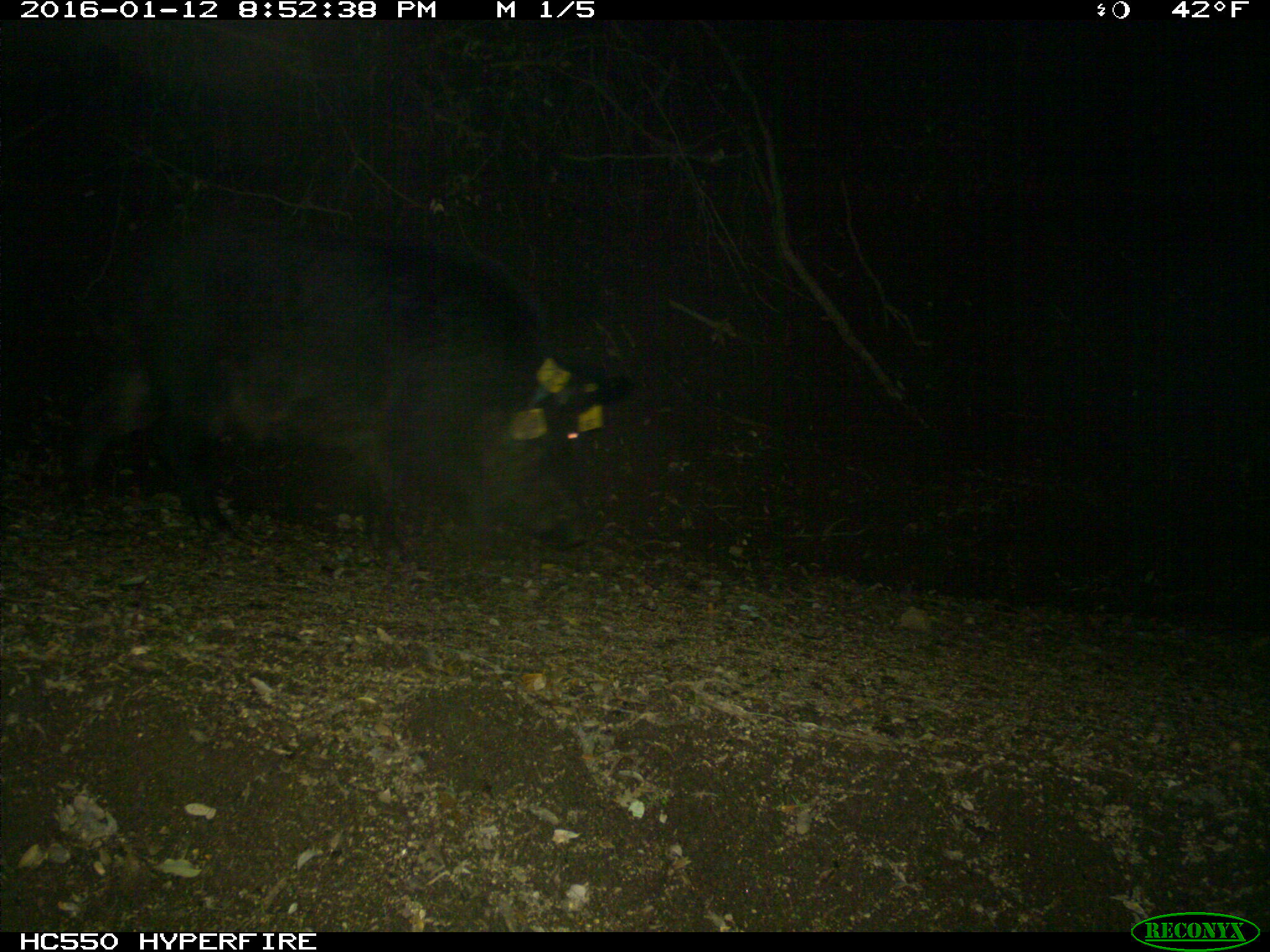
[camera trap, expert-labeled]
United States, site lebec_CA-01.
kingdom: Animalia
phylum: Chordata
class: Mammalia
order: Artiodactyla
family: Suidae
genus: Sus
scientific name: Sus scrofa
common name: wild boar